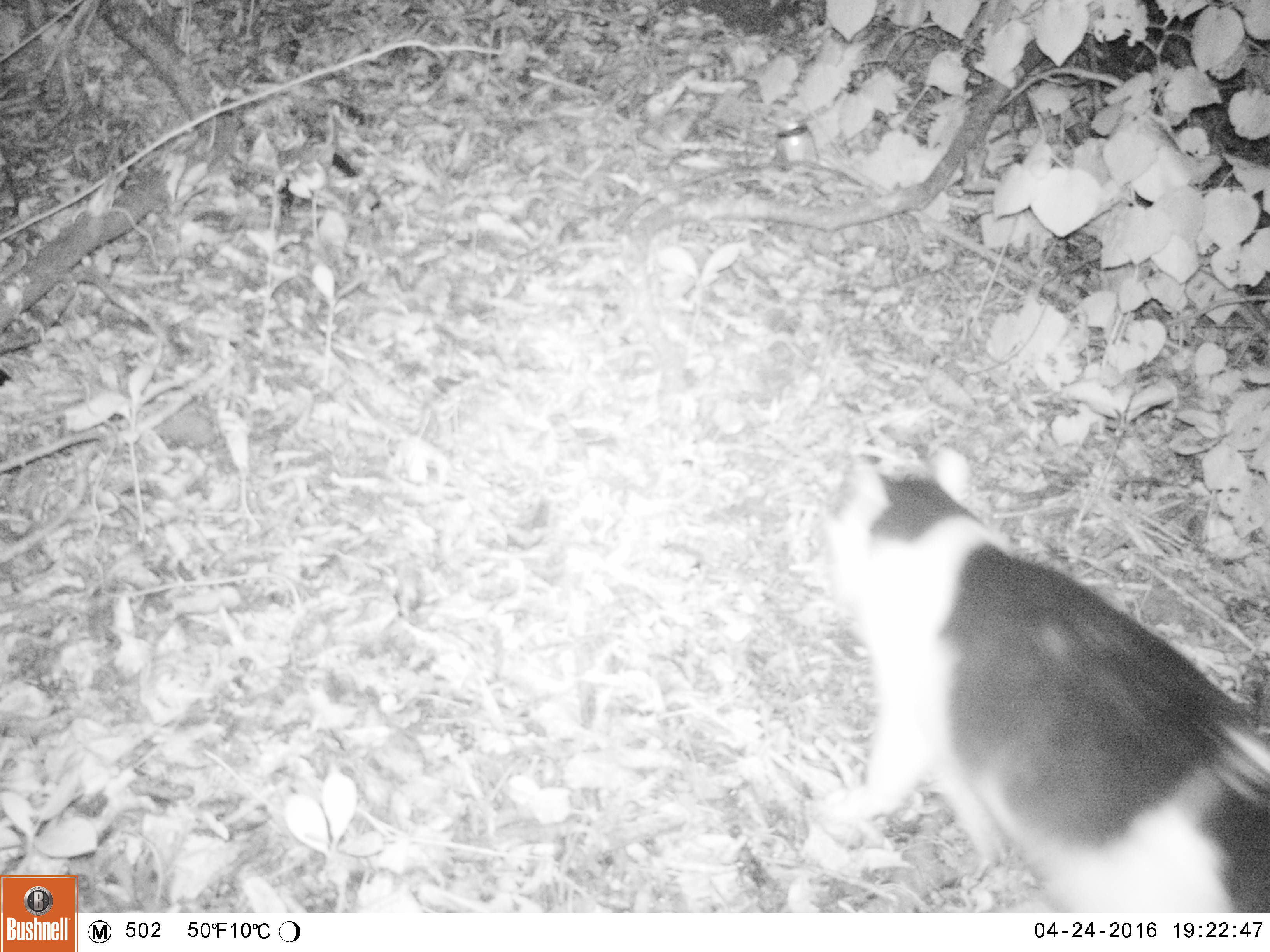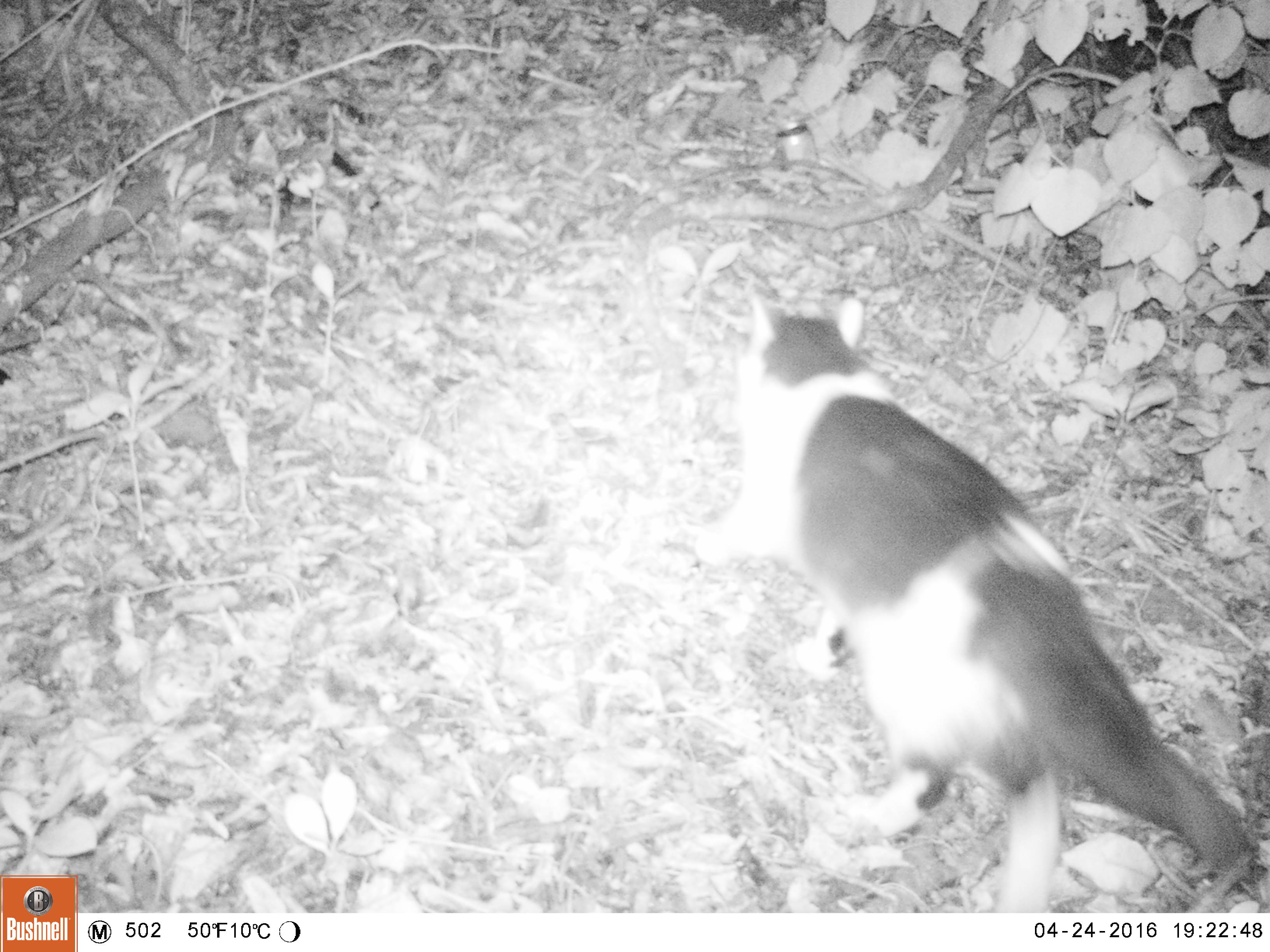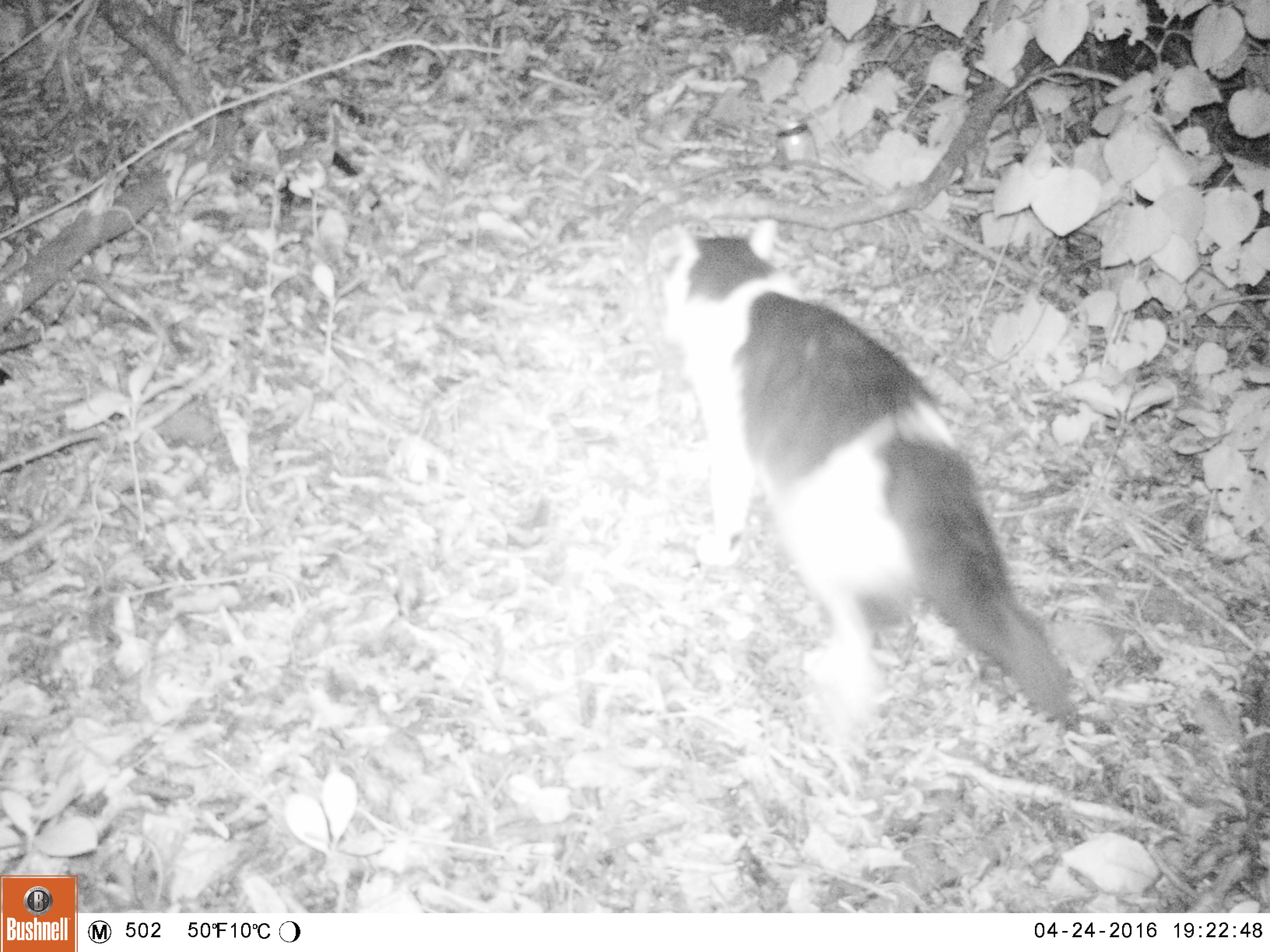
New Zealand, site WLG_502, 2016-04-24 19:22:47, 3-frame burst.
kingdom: Animalia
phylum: Chordata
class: Mammalia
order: Carnivora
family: Felidae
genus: Felis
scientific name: Felis catus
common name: domestic cat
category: cat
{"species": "cat (domestic cat) (Felis catus)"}